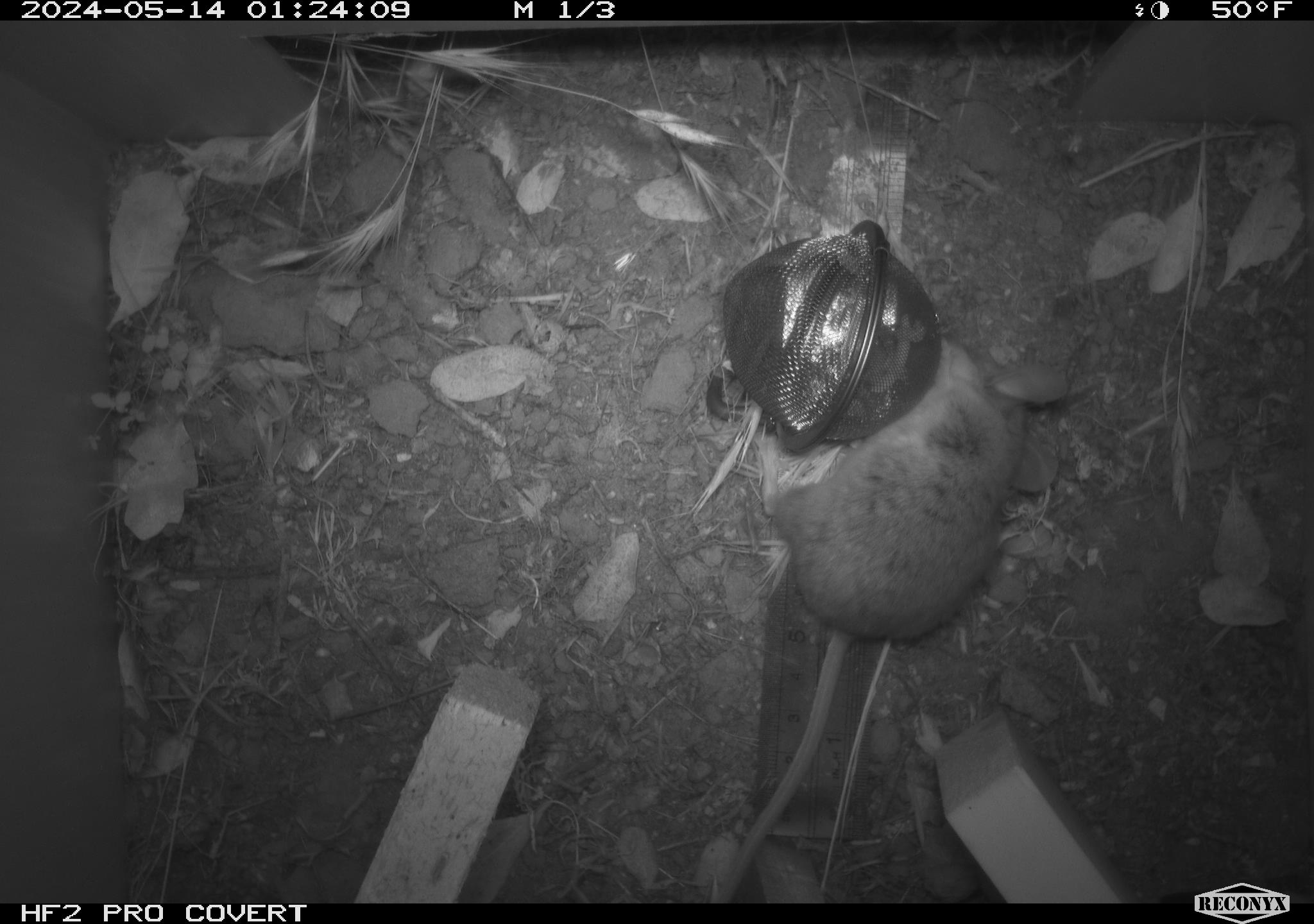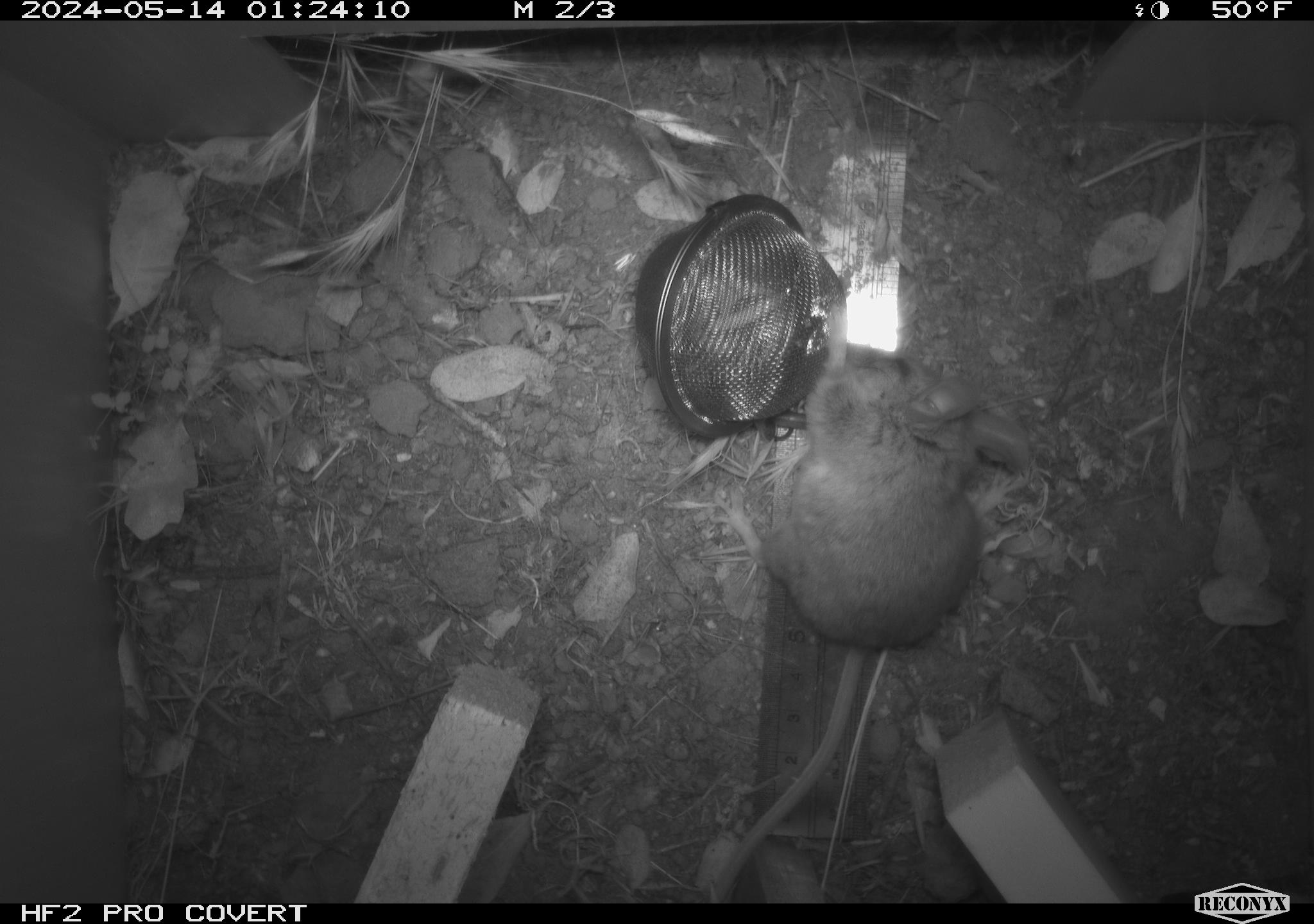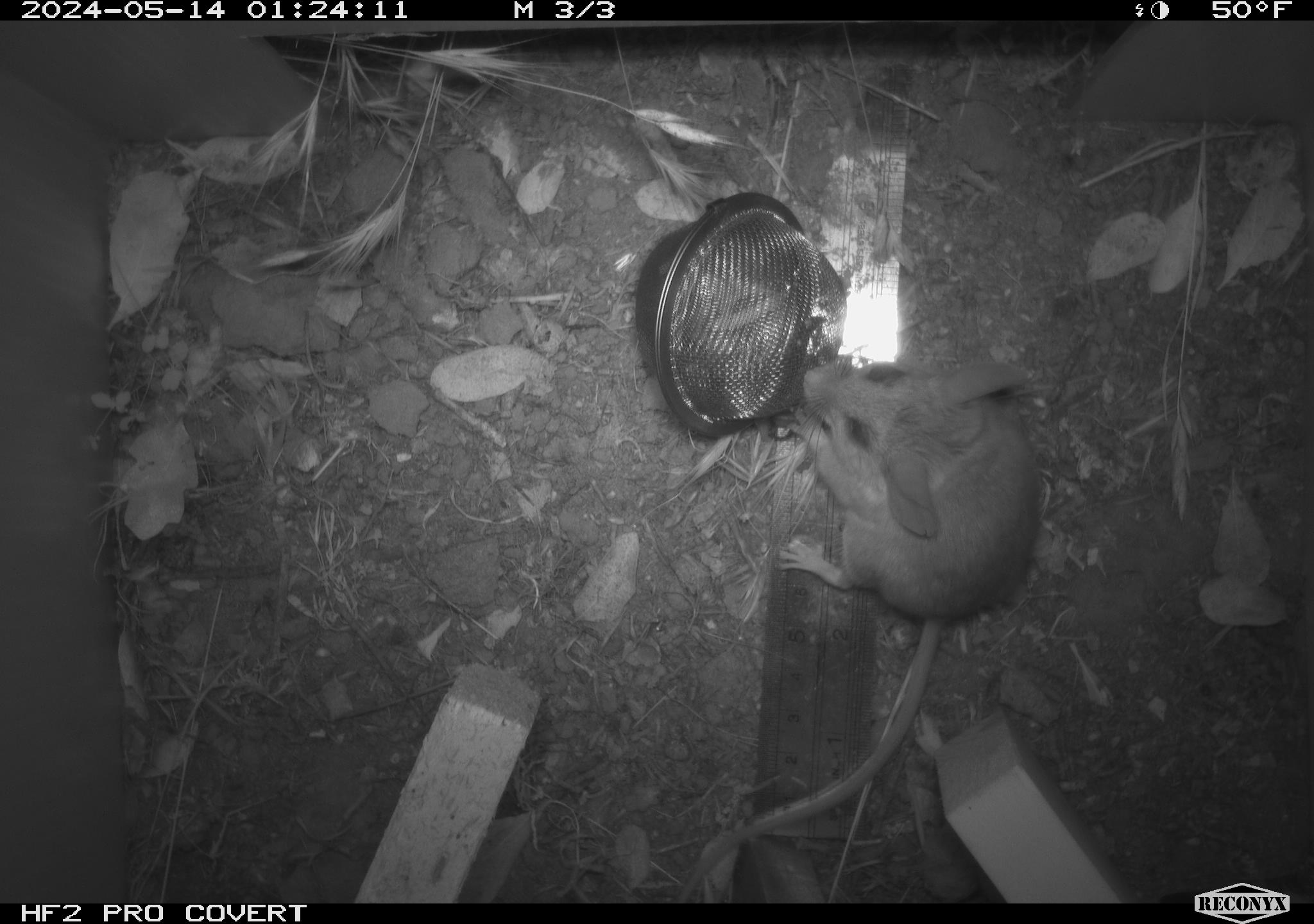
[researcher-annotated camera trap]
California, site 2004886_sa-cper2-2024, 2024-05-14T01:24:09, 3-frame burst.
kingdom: Animalia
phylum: Chordata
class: Mammalia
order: Rodentia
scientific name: Rodentia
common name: rodent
Rodent (Rodentia).